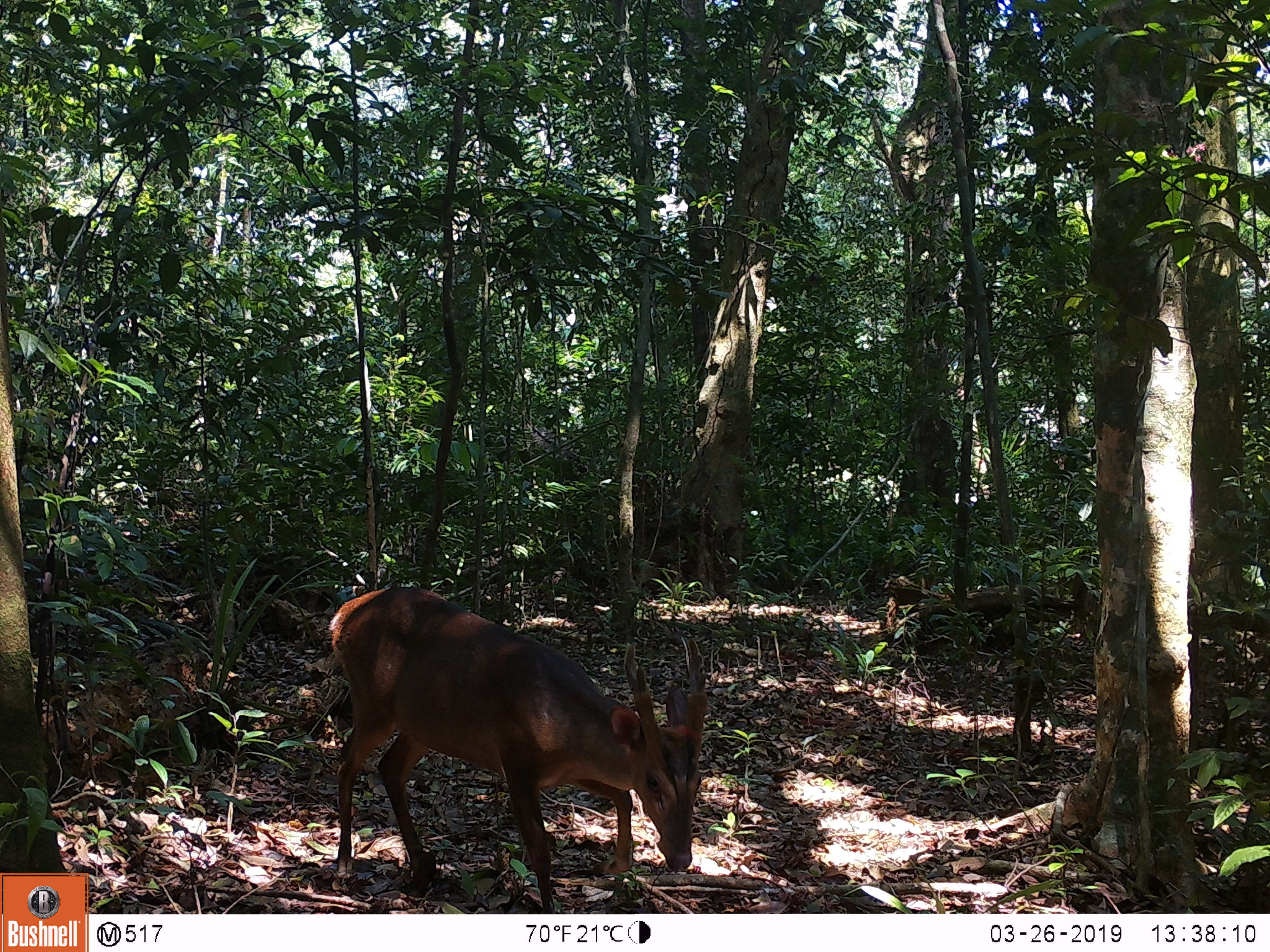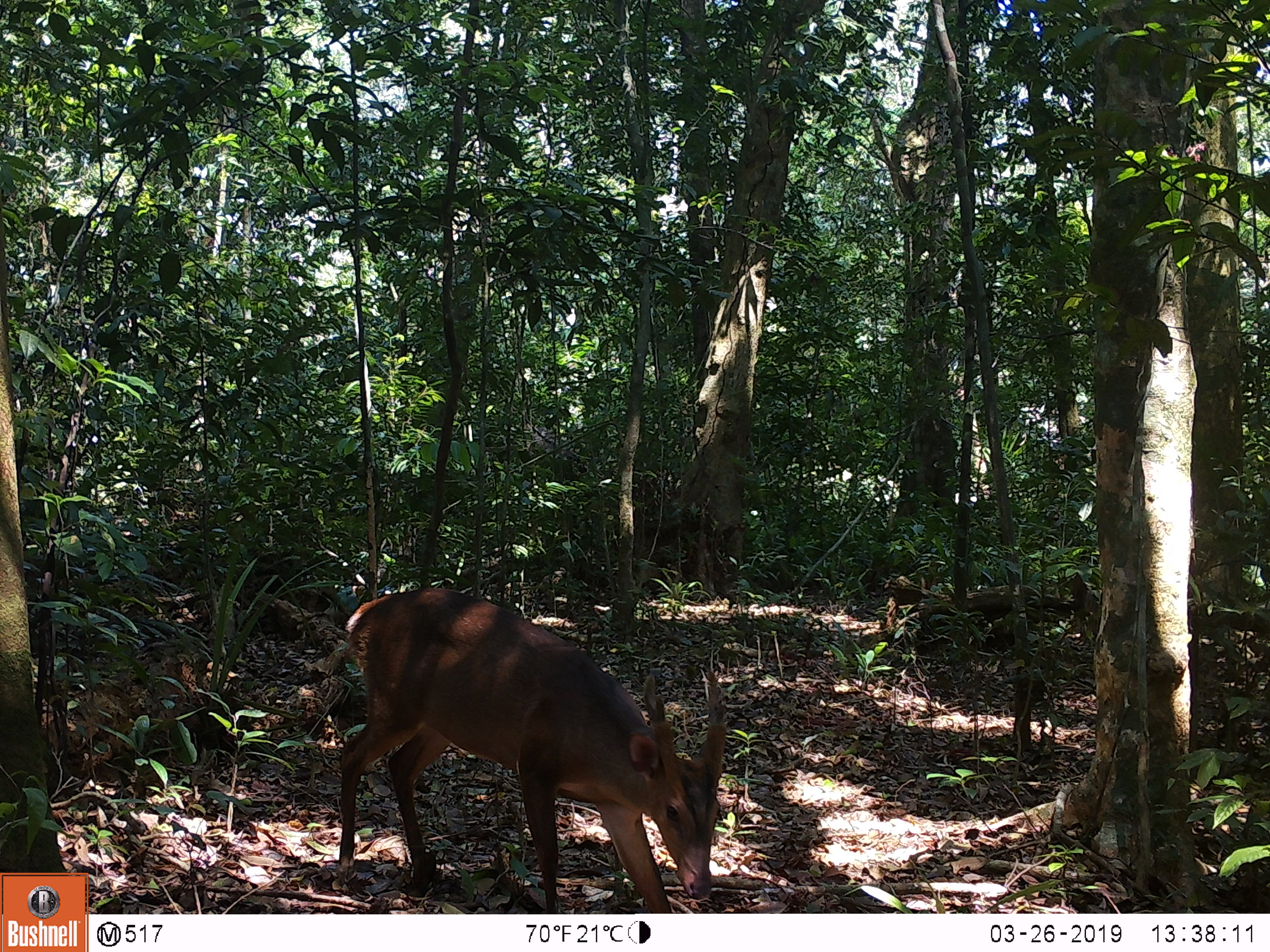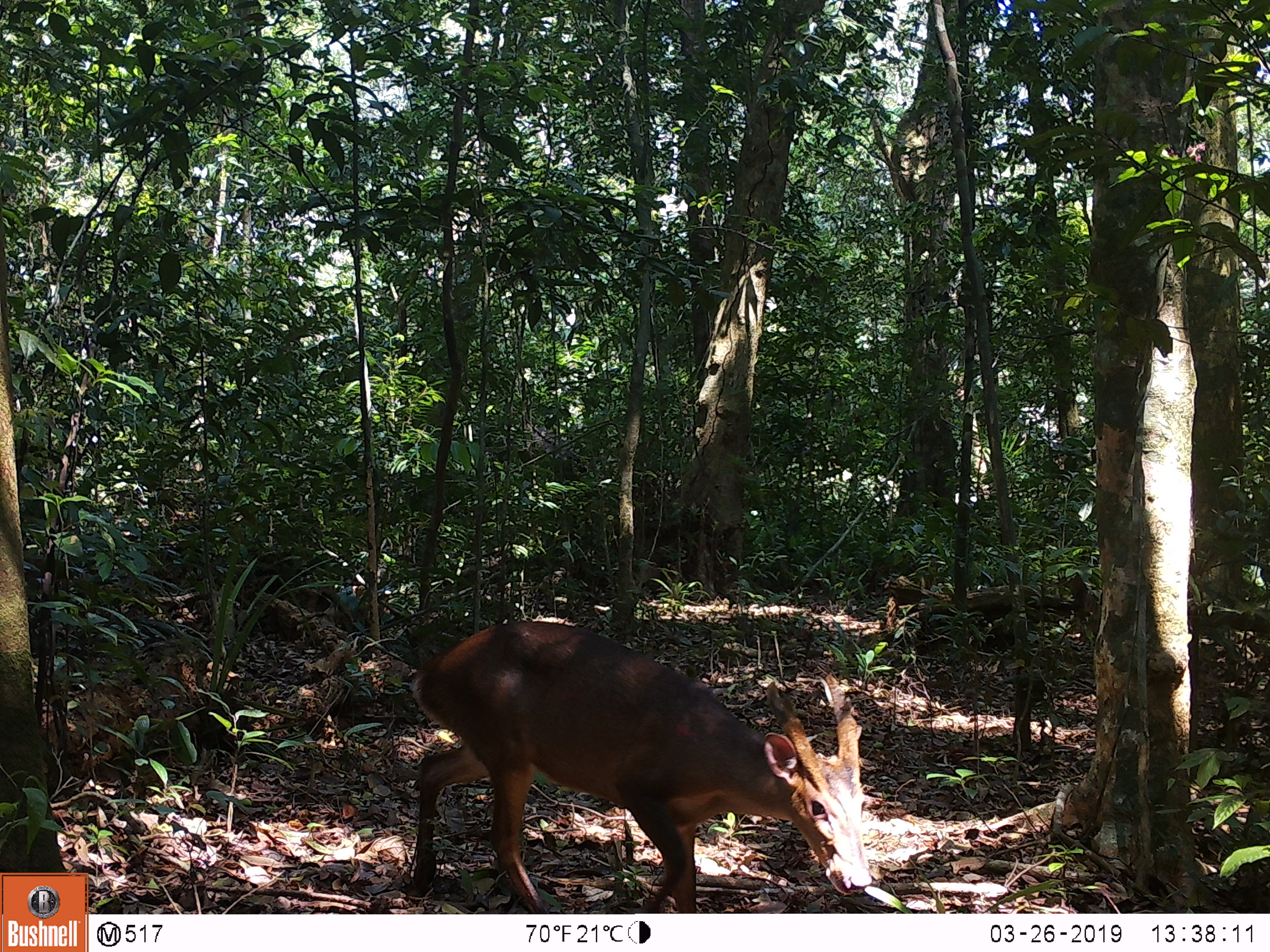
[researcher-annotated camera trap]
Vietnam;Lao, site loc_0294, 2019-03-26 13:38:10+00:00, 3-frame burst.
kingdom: Animalia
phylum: Chordata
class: Mammalia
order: Artiodactyla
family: Cervidae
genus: Muntiacus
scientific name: Muntiacus vuquangensis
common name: large-antlered muntjac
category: large antlered muntjac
Large antlered muntjac (large-antlered muntjac) (Muntiacus vuquangensis). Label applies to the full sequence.